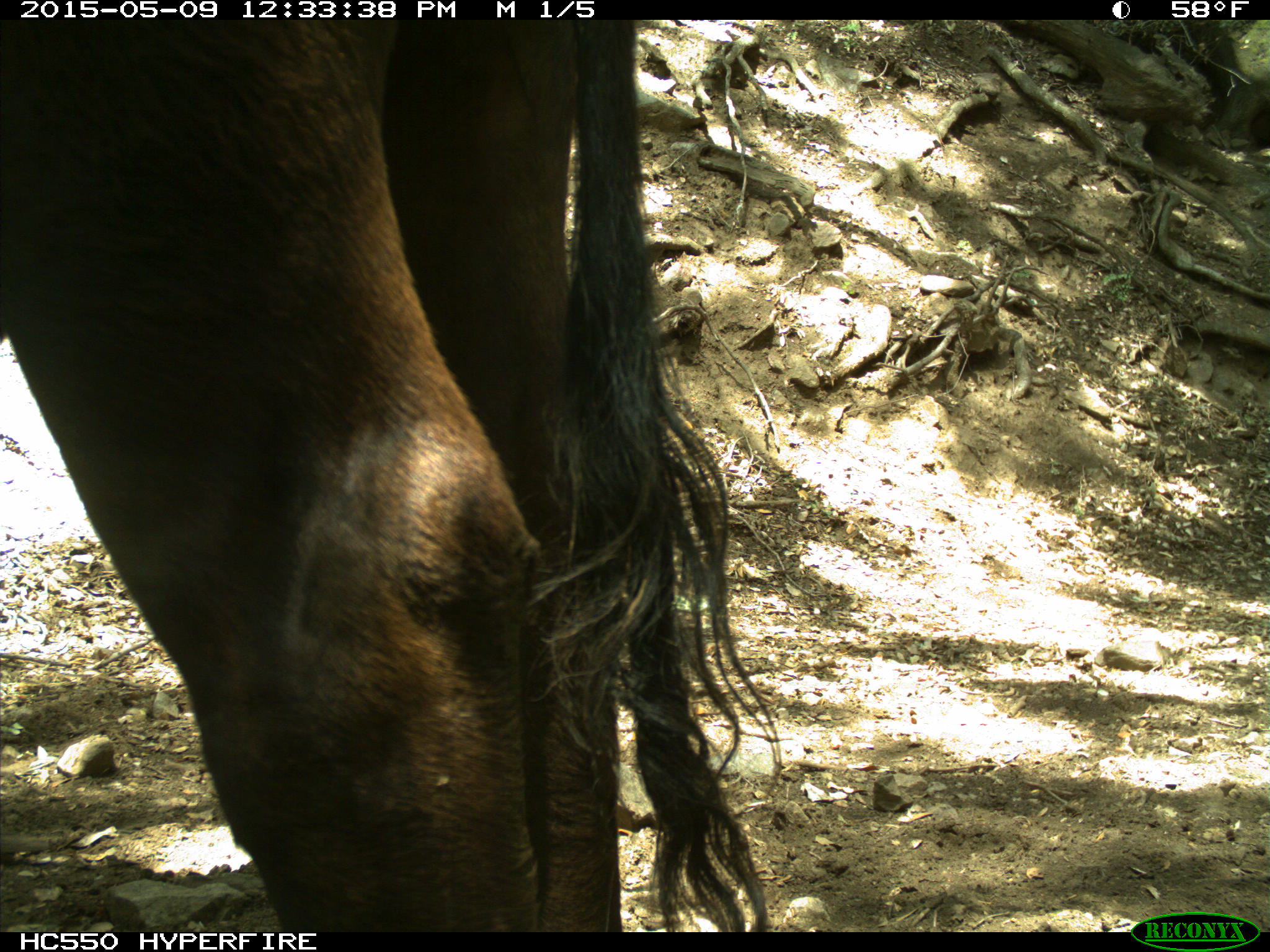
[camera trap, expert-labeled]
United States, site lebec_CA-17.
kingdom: Animalia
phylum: Chordata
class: Mammalia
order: Artiodactyla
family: Bovidae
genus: Bos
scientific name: Bos taurus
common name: domestic cow